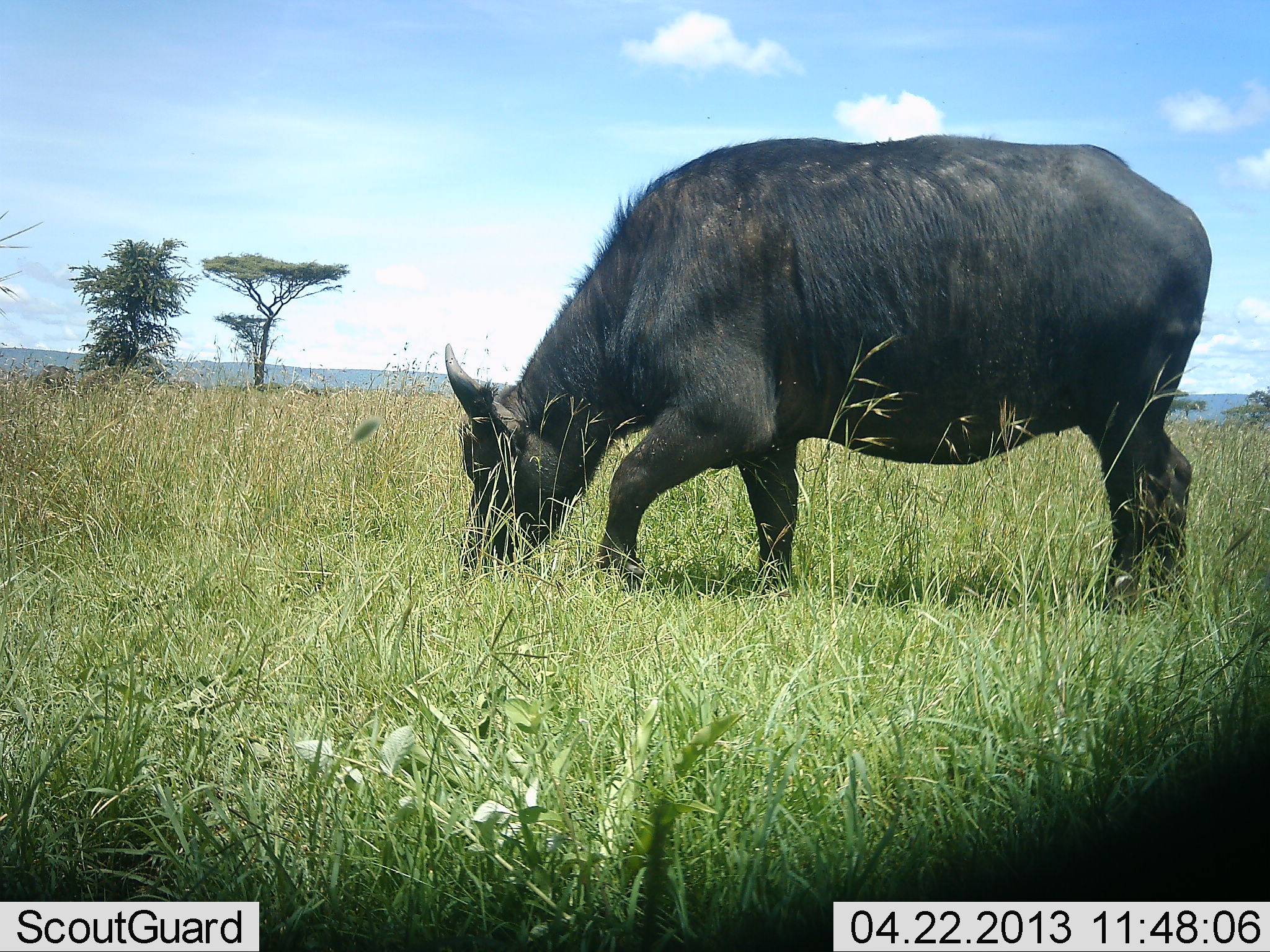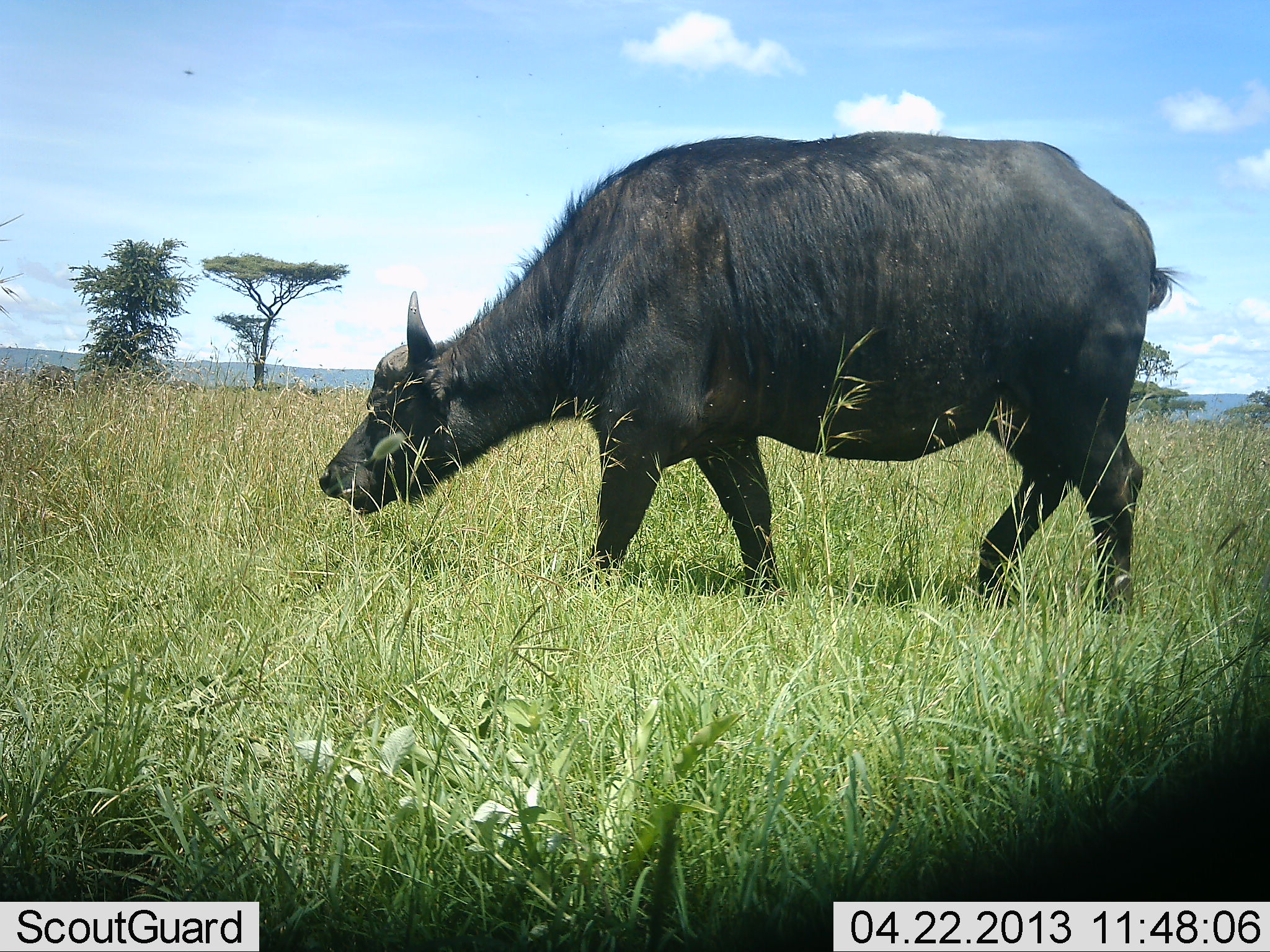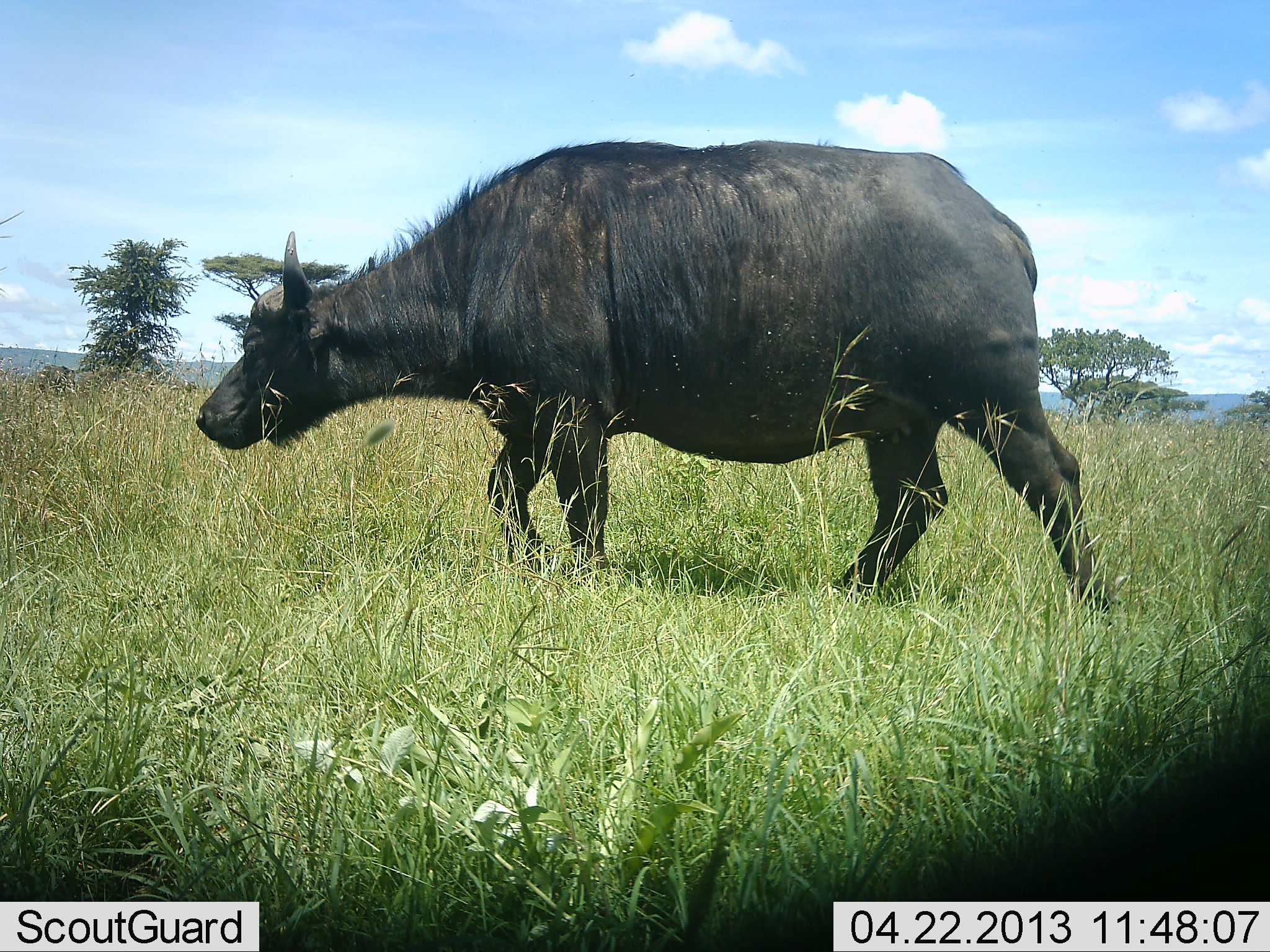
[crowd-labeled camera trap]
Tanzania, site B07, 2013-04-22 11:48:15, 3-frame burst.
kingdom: Animalia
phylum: Chordata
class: Mammalia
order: Artiodactyla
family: Bovidae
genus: Syncerus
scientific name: Syncerus caffer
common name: cape buffalo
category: buffalo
Buffalo (cape buffalo) (Syncerus caffer), count 1. Behavior (volunteer vote fractions): standing 0%, resting 0%, moving 100%, interacting 0%. Young present (vote fraction): 0%. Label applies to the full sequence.